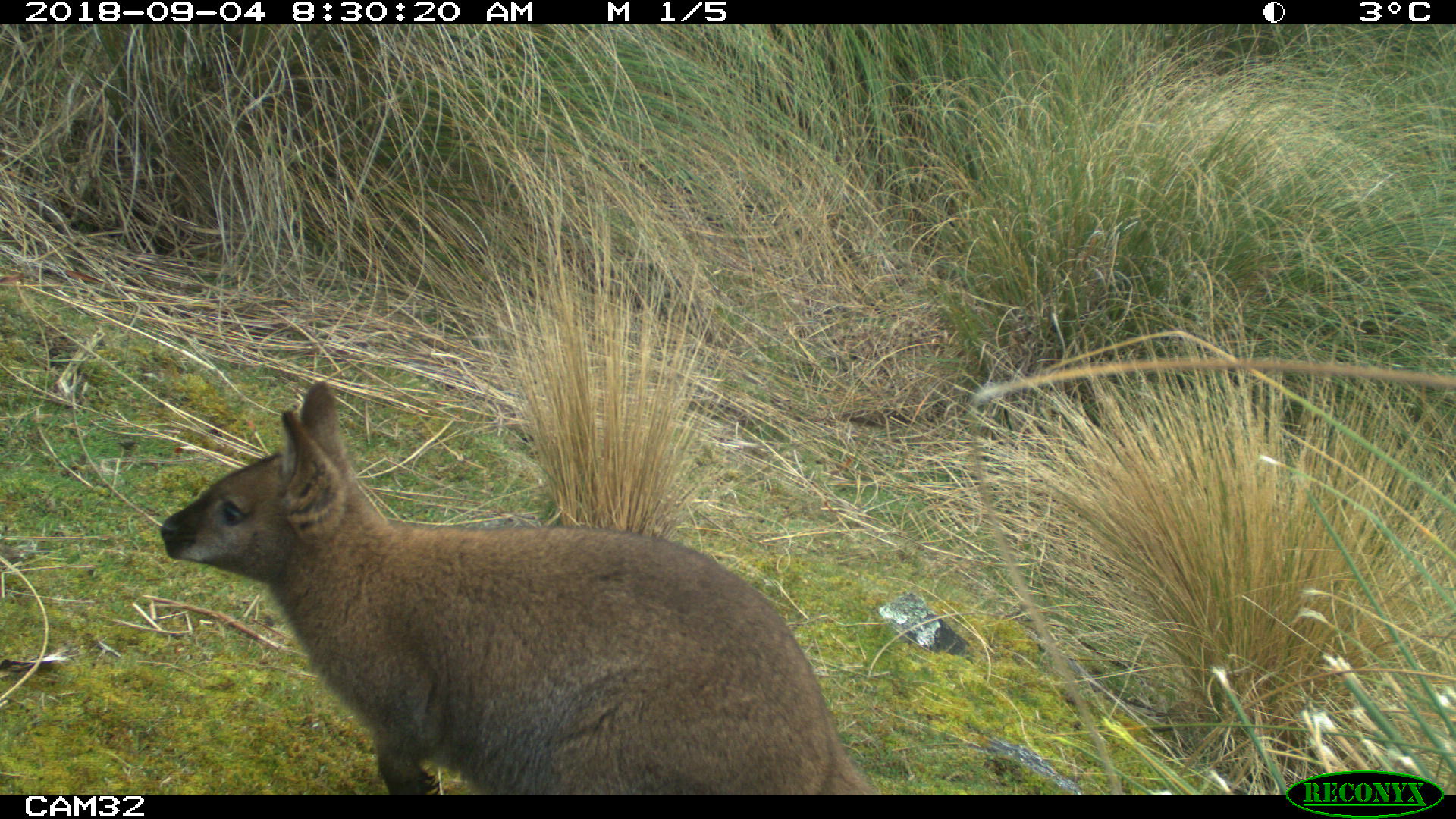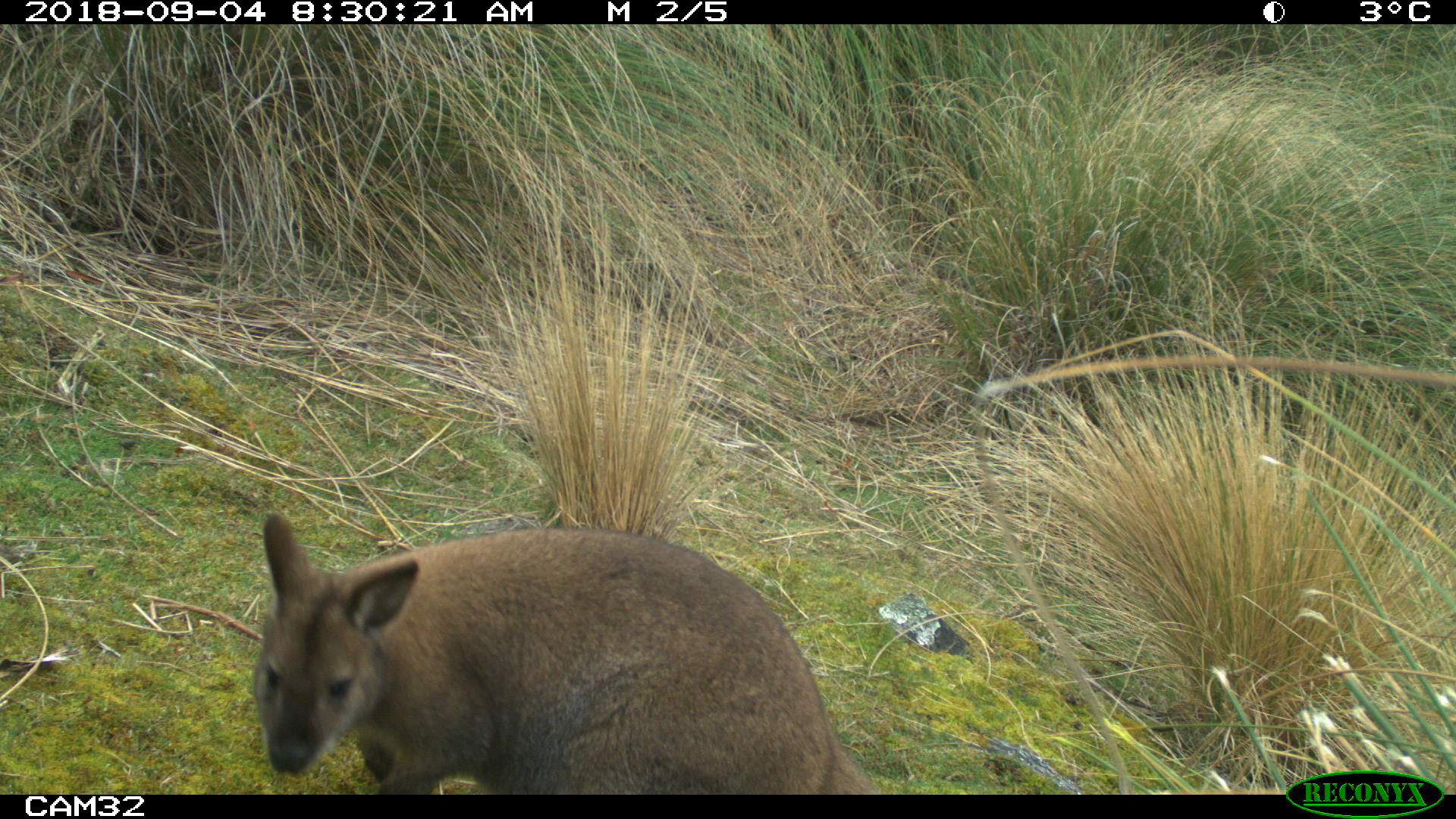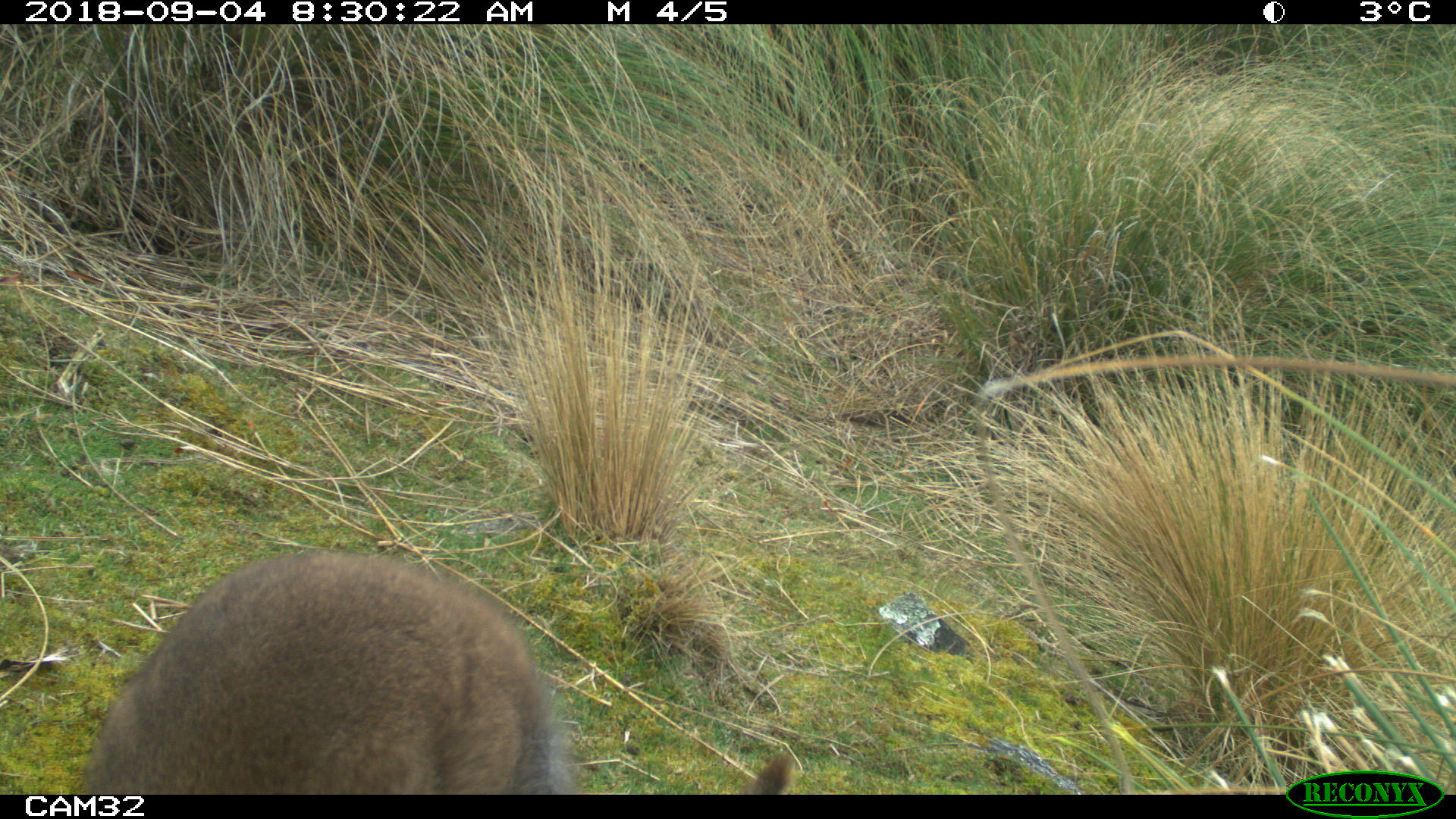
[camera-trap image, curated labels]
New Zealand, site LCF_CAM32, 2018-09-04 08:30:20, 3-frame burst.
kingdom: Animalia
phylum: Chordata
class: Mammalia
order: Diprotodontia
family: Macropodidae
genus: Notamacropus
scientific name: Notamacropus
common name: wallaby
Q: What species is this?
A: Wallaby (Notamacropus).